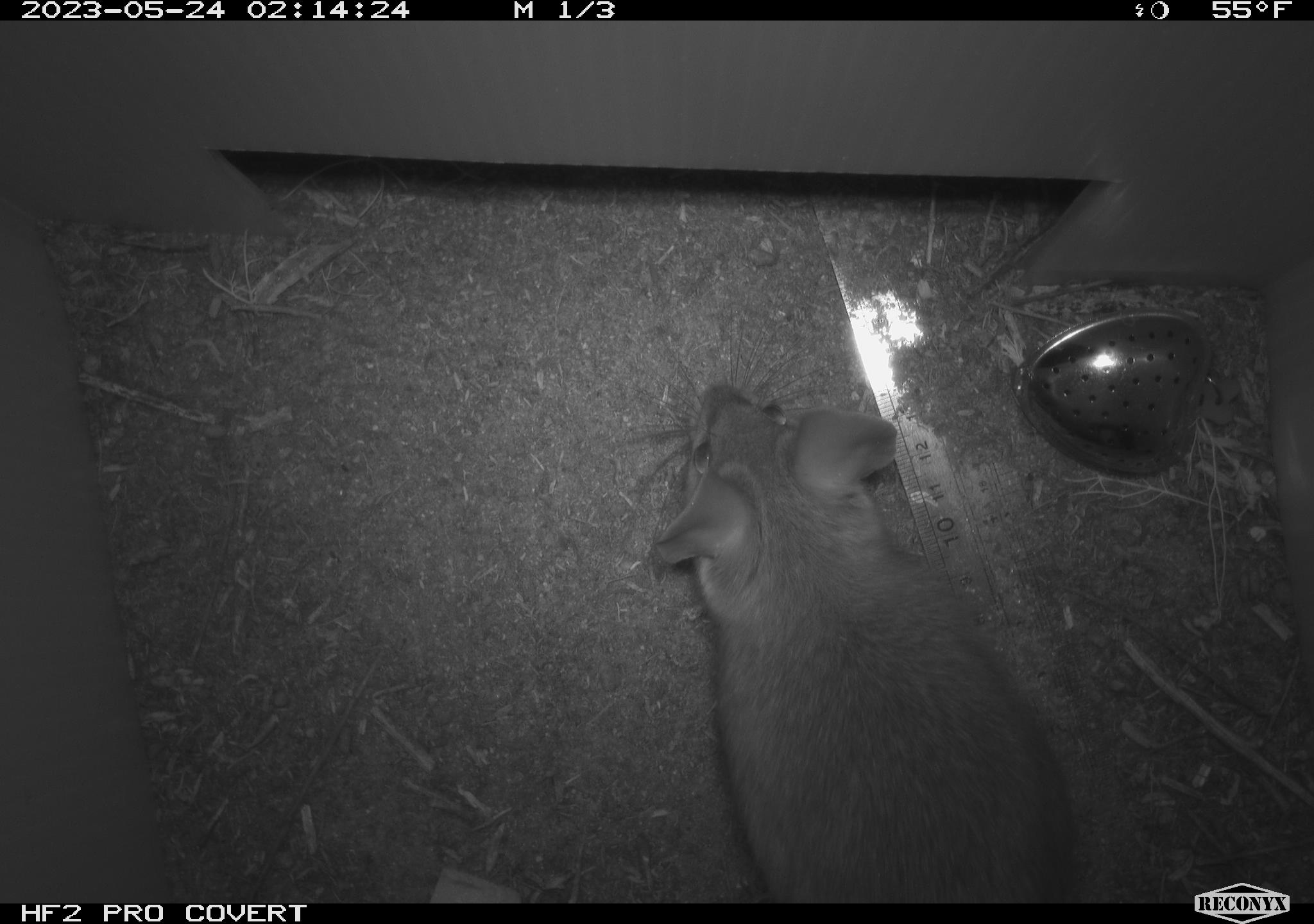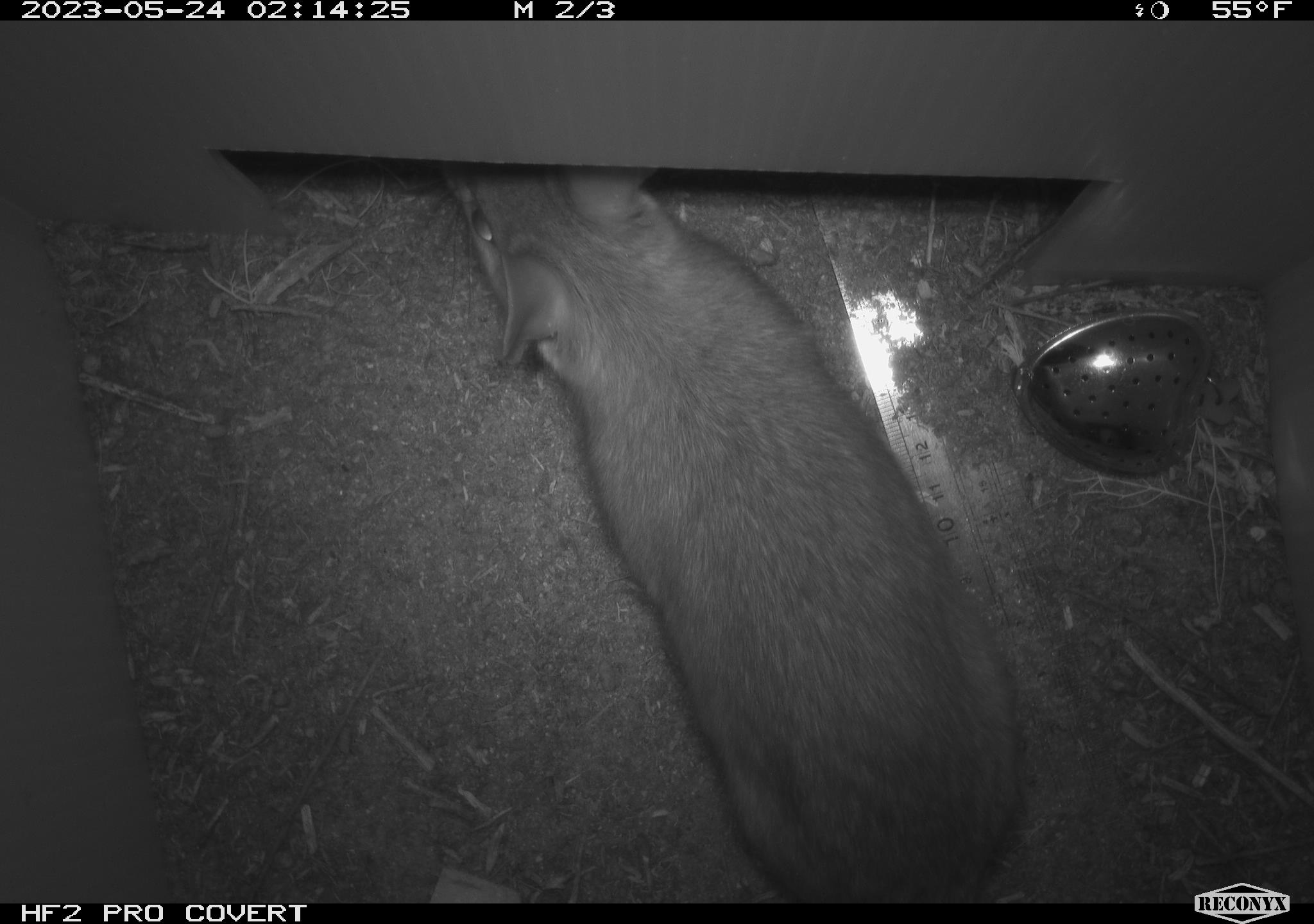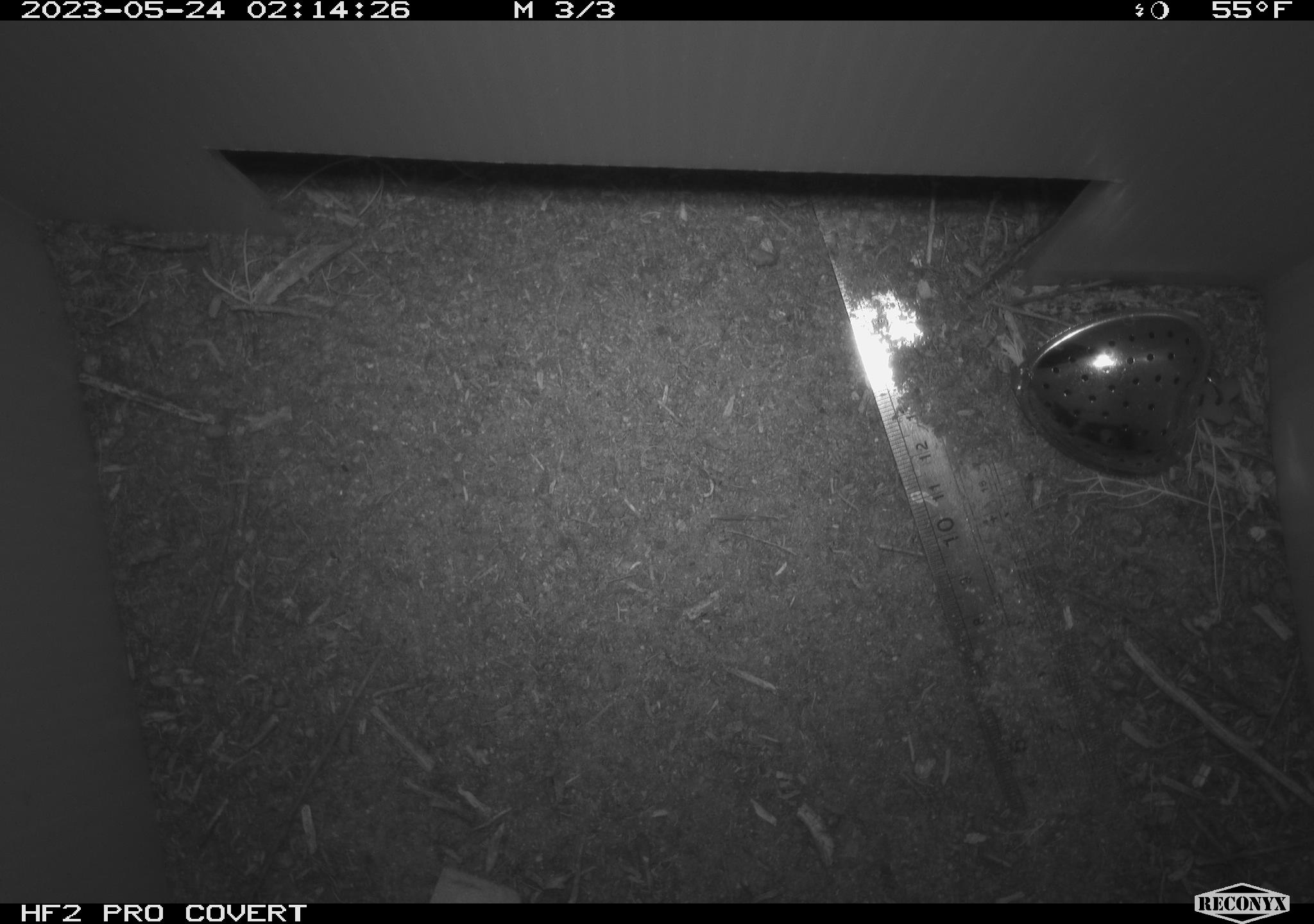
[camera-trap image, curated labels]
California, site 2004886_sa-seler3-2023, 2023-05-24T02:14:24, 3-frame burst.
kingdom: Animalia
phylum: Chordata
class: Mammalia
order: Rodentia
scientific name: Rodentia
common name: woodrat or rat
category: woodrat or rat species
Woodrat or rat species (woodrat or rat) (Rodentia).